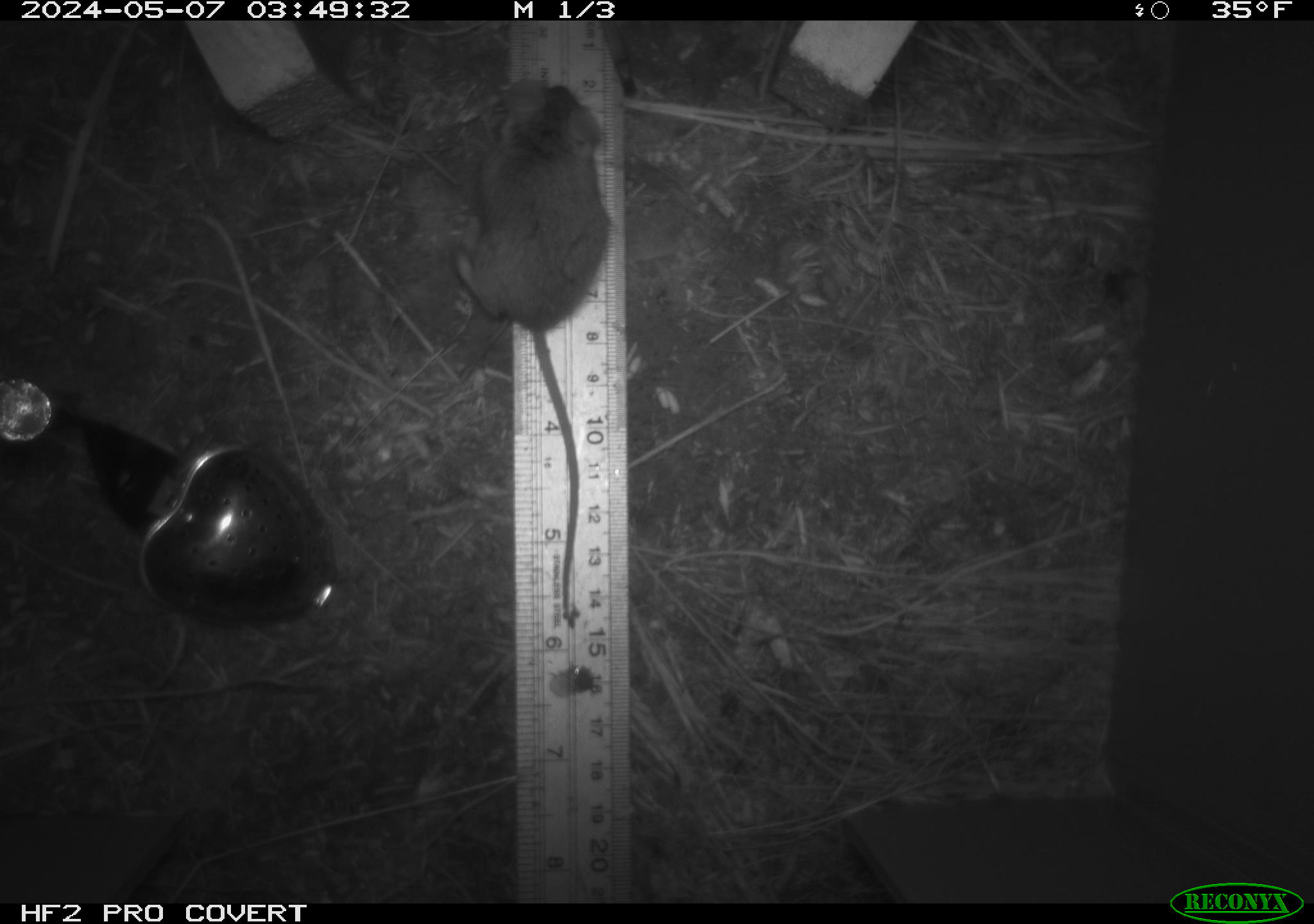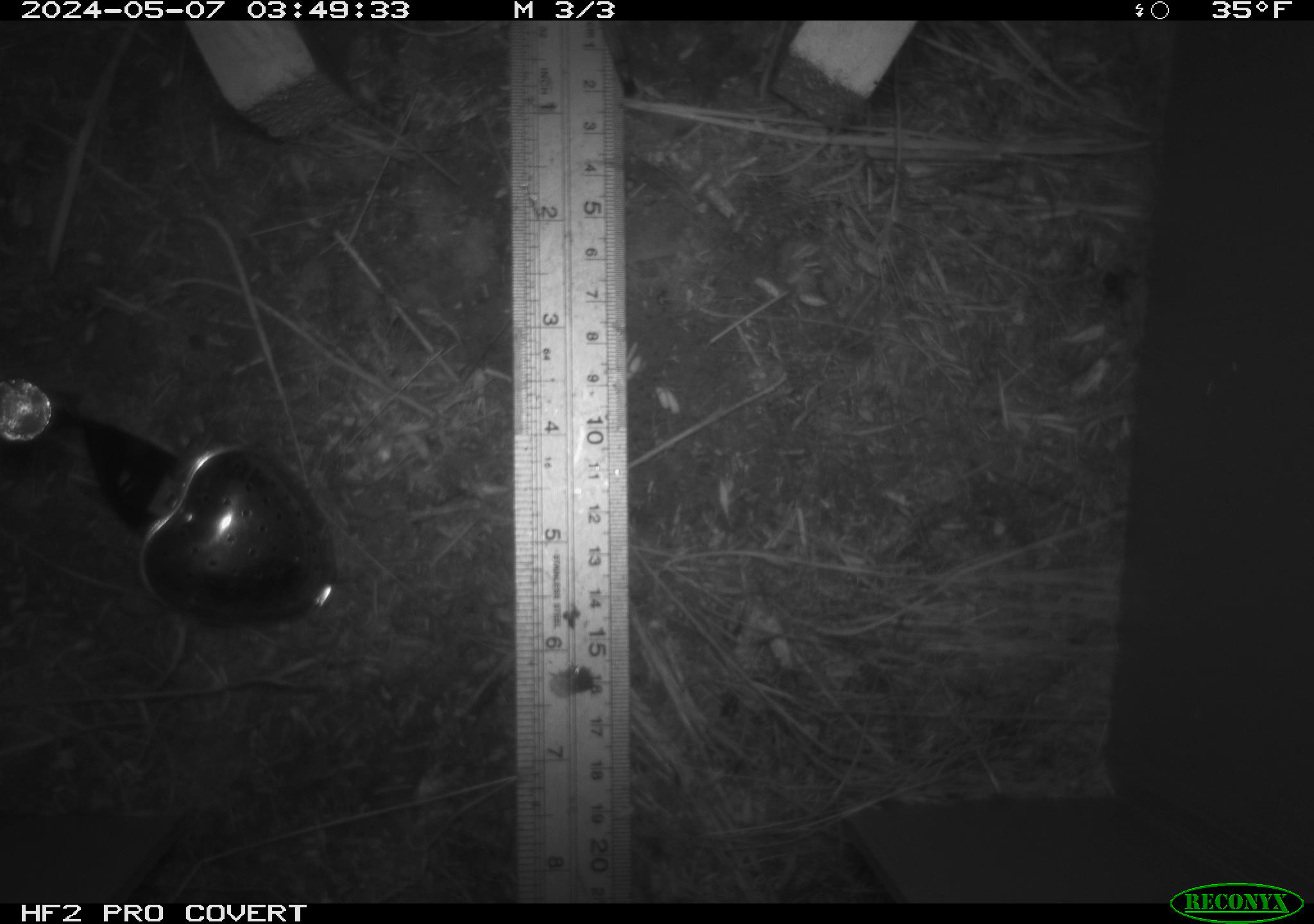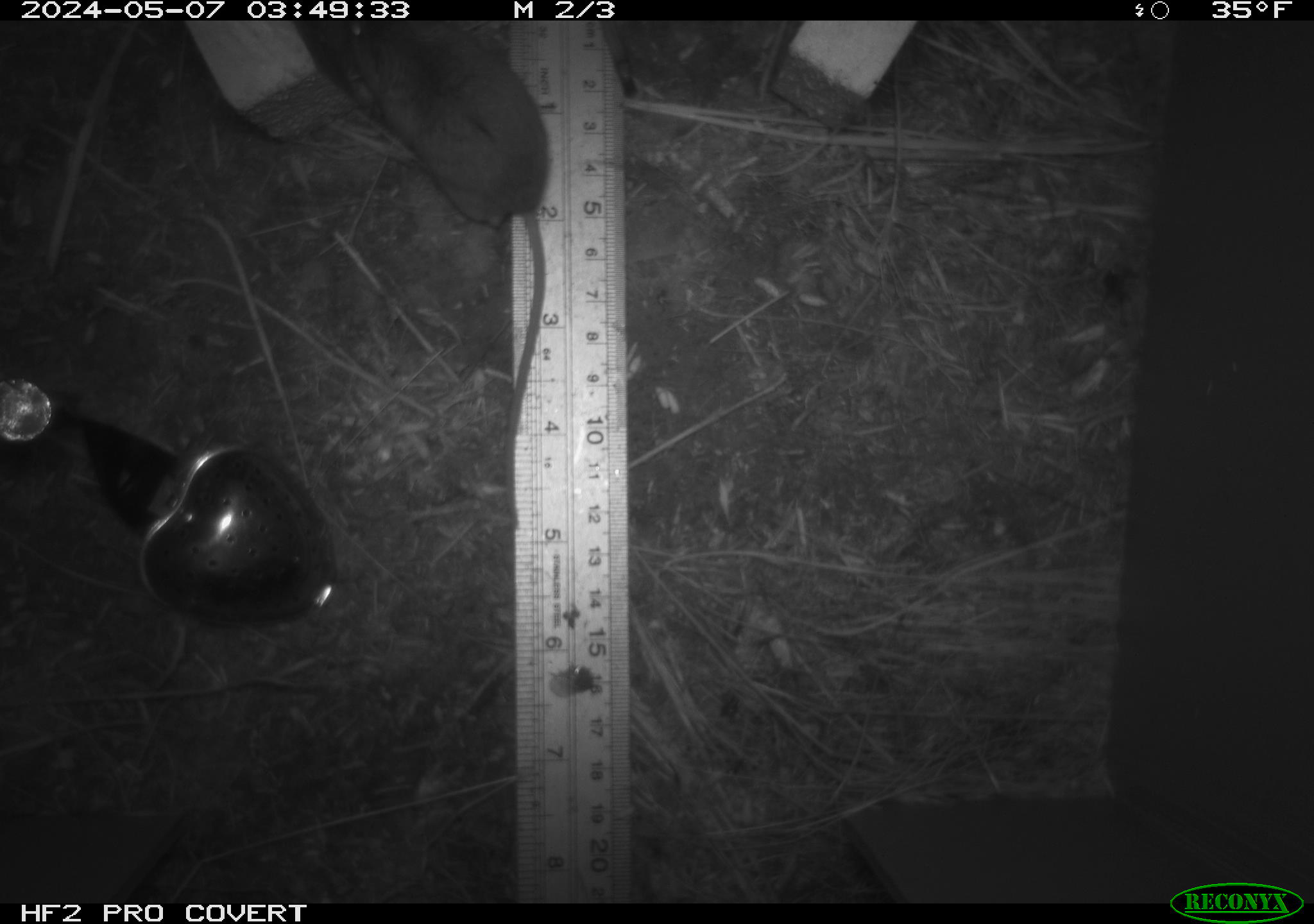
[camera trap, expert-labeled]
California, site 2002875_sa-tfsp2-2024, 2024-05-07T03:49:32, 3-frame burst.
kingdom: Animalia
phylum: Chordata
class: Mammalia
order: Rodentia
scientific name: Rodentia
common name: mouse species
Mouse species (Rodentia).